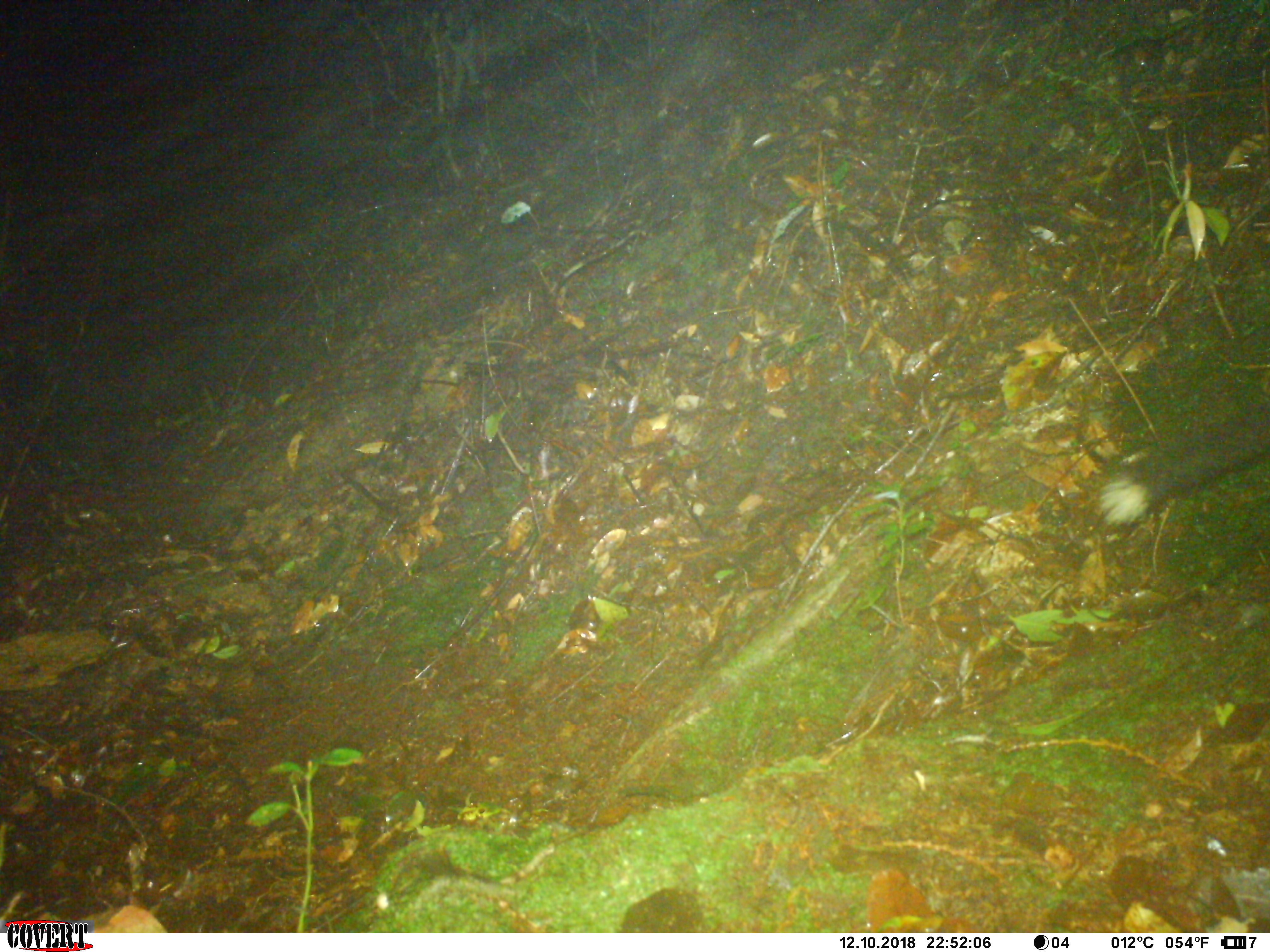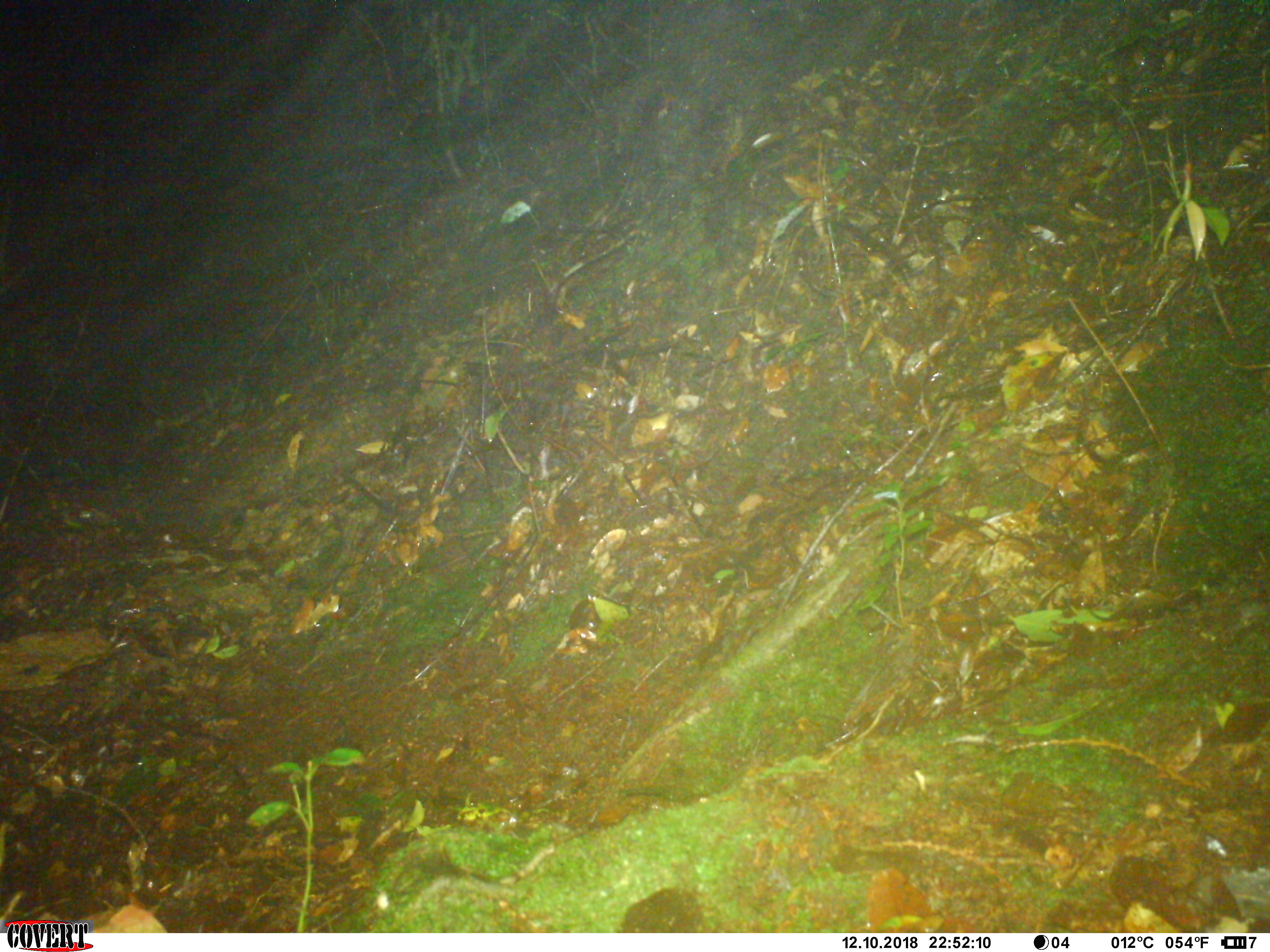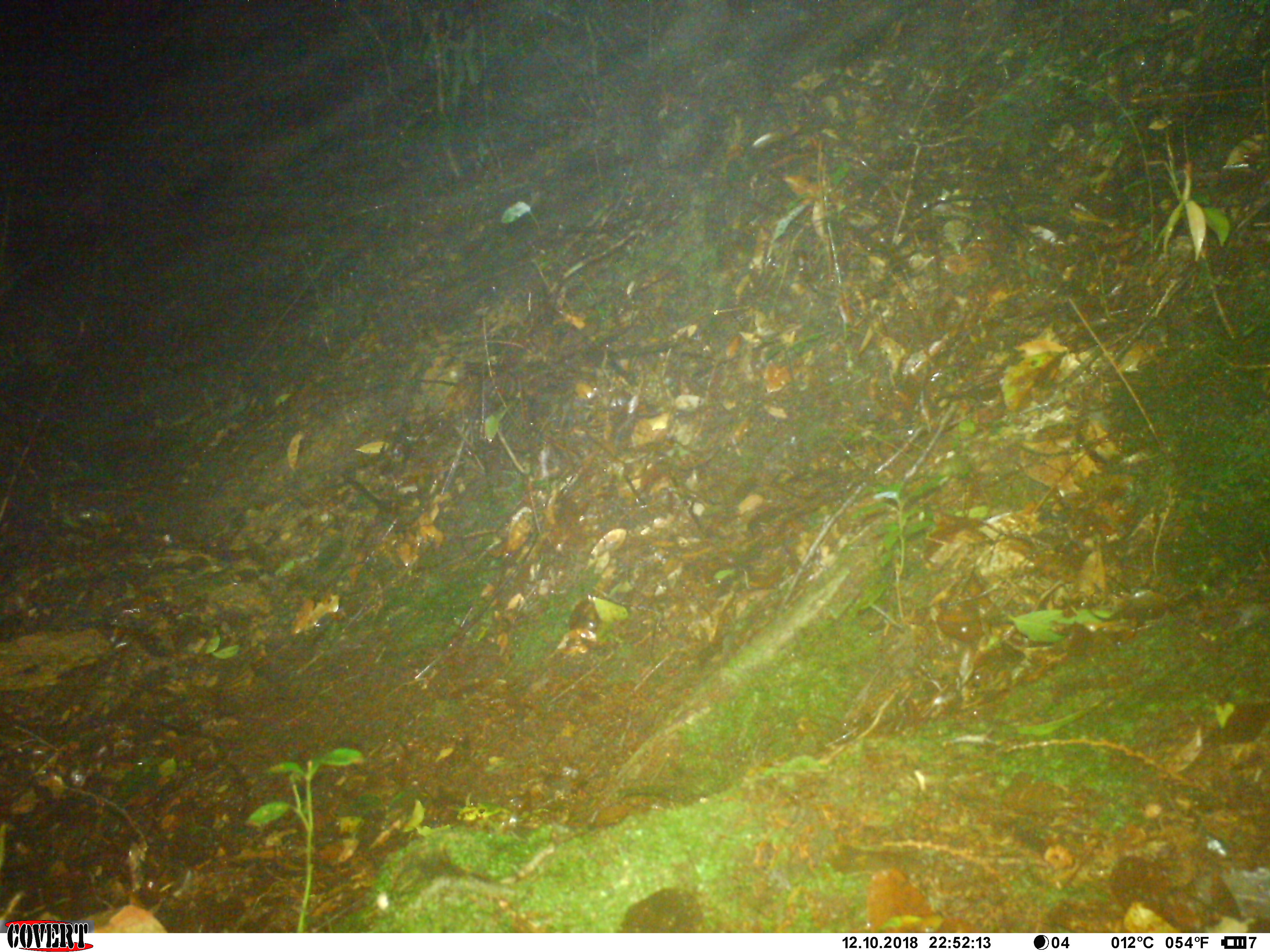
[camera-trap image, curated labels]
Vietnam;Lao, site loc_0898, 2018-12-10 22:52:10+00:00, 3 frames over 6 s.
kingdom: Animalia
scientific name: Animalia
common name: animal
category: unidentified animal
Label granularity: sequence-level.